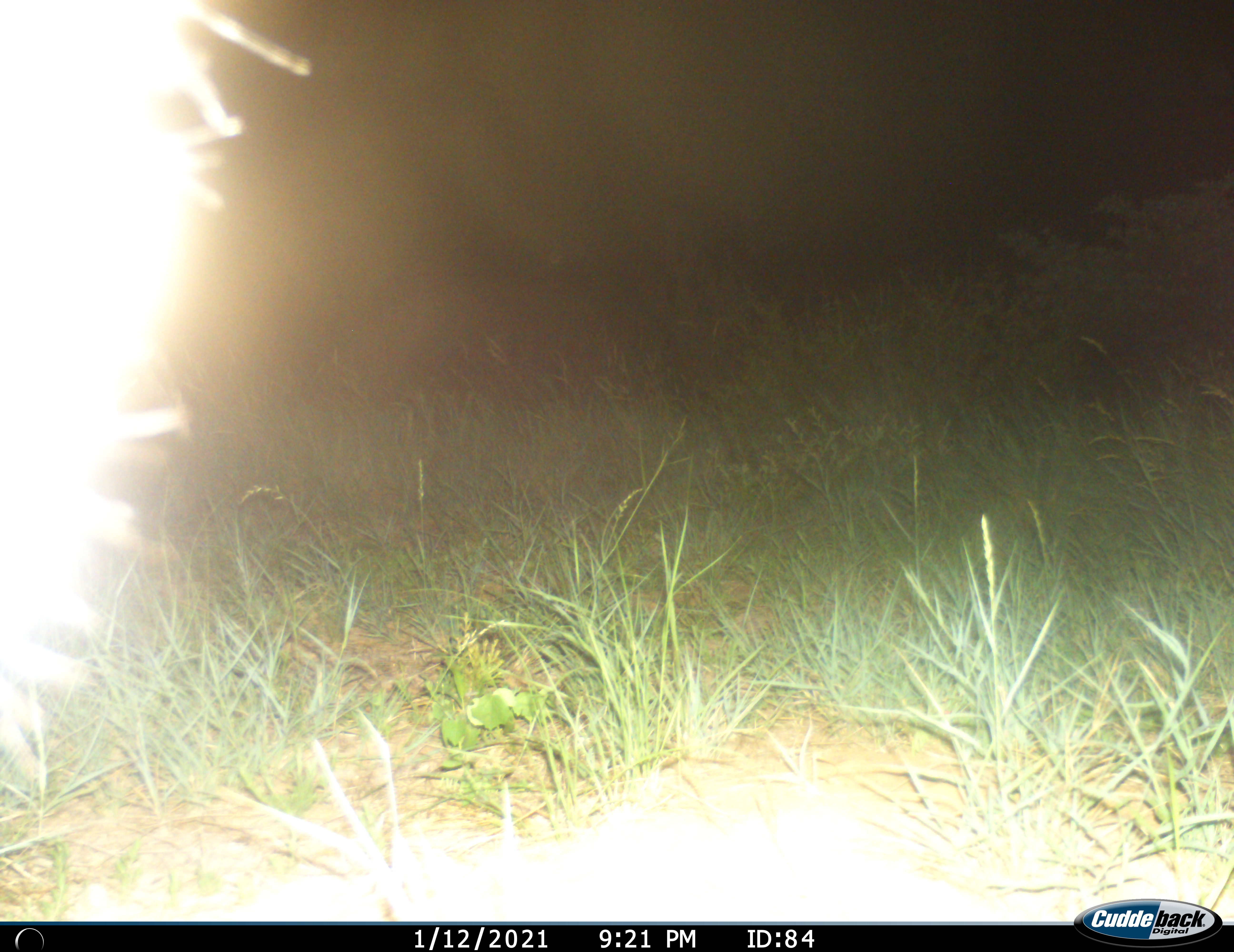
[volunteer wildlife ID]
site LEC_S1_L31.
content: unidentified animal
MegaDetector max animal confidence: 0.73